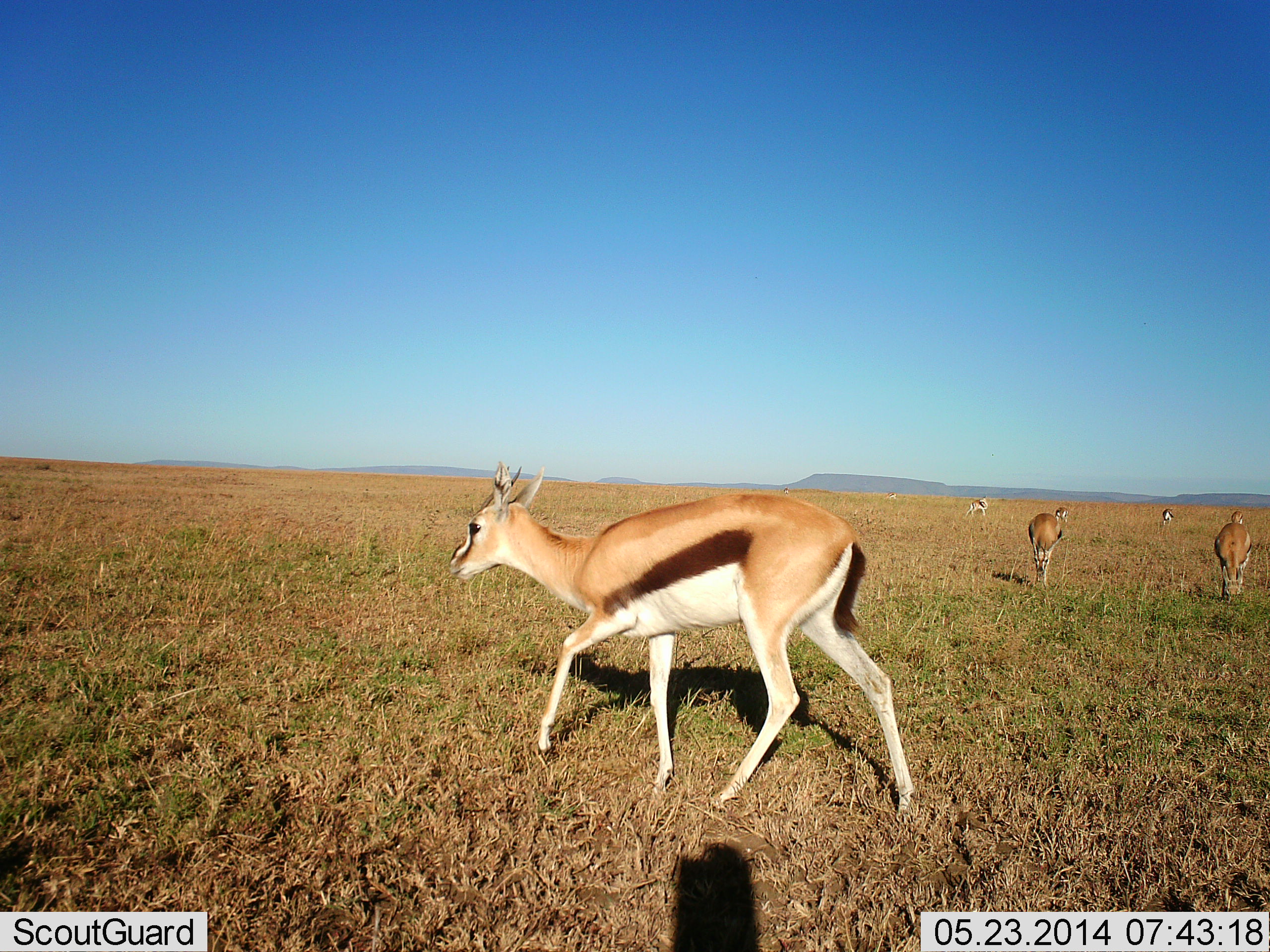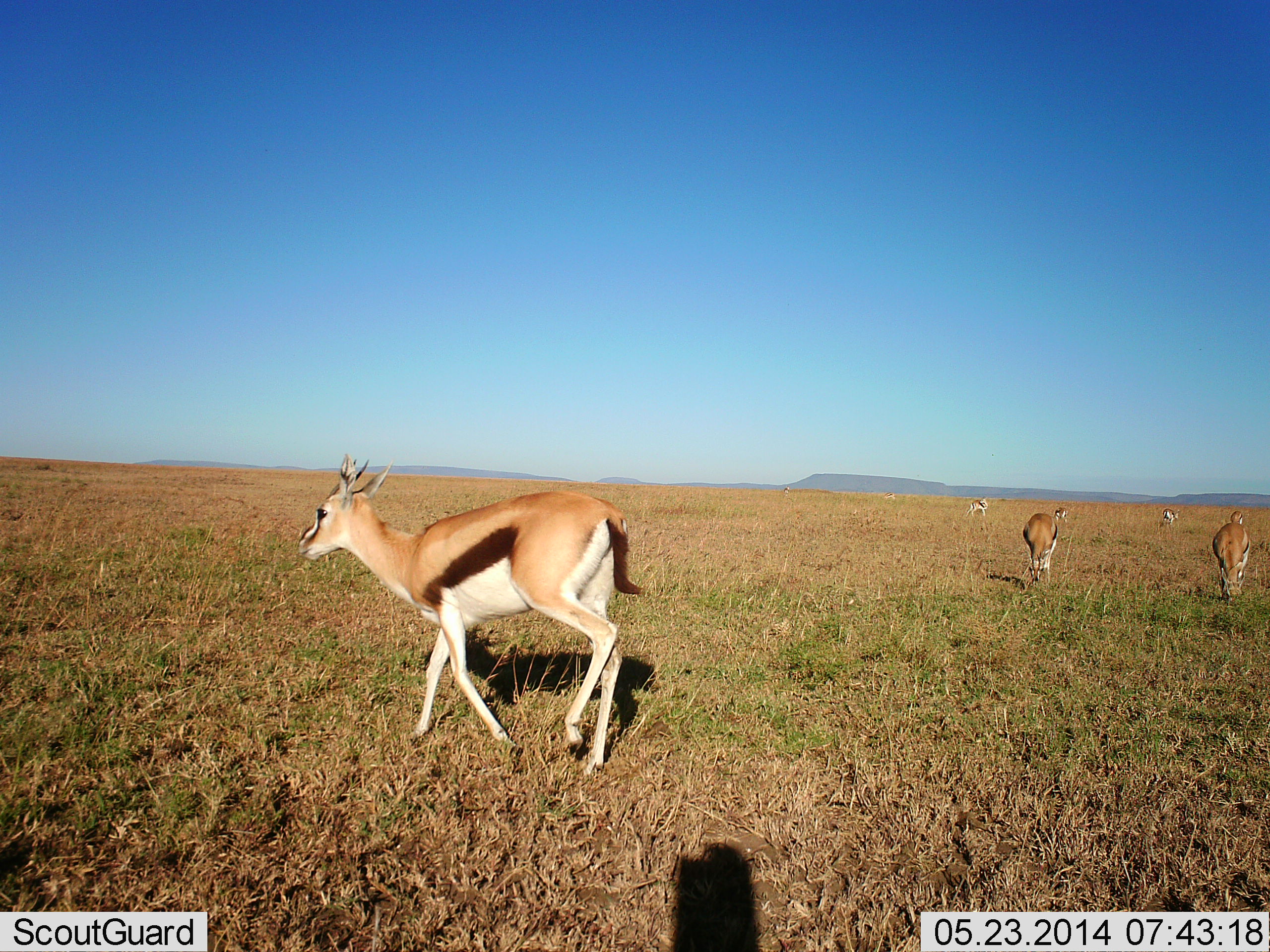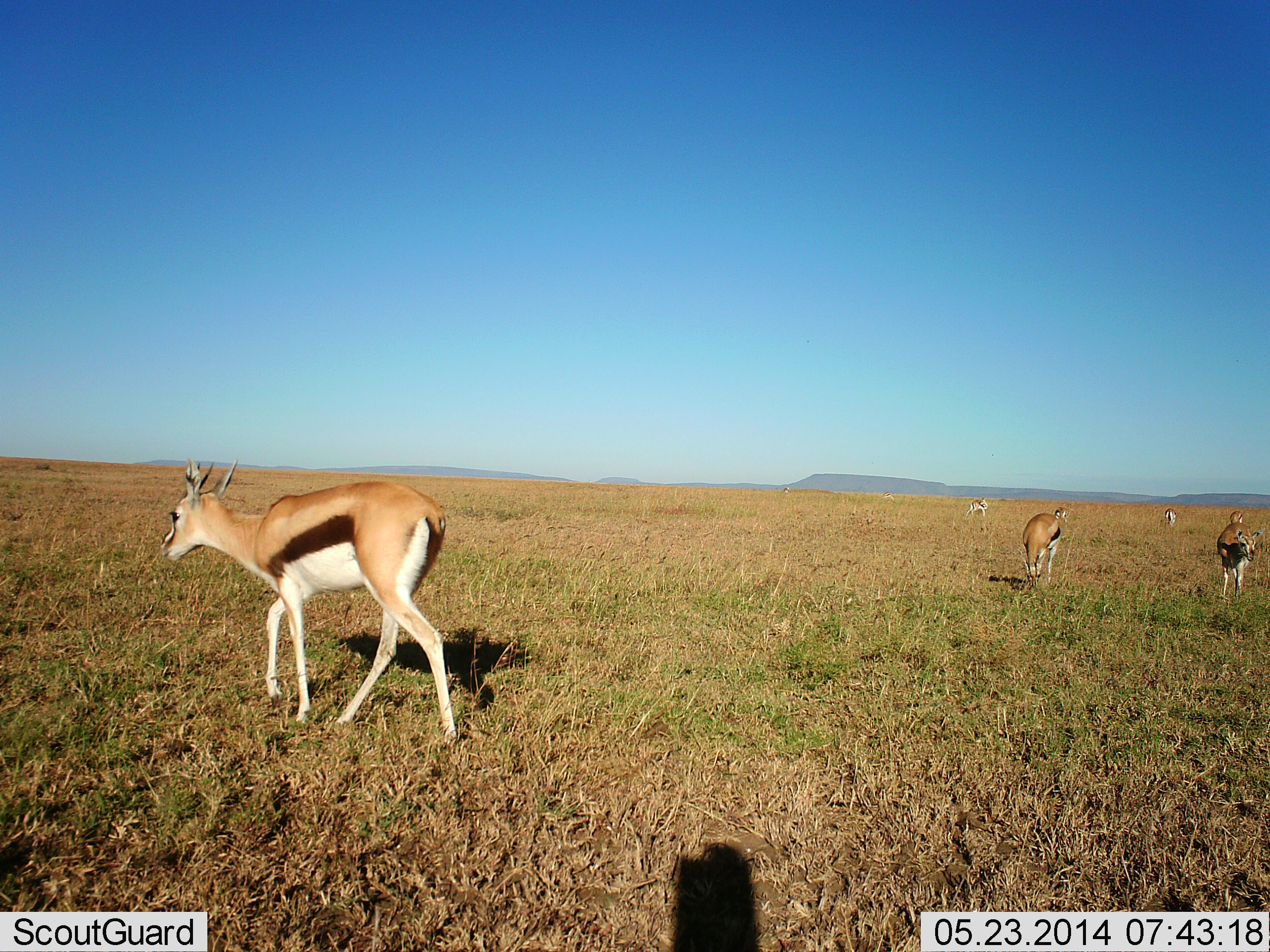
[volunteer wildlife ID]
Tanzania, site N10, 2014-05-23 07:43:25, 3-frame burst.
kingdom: Animalia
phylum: Chordata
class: Mammalia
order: Artiodactyla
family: Bovidae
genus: Eudorcas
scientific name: Eudorcas thomsonii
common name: thomson's gazelle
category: gazellethomsons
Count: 7.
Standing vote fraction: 40%.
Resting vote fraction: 0%.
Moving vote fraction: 90%.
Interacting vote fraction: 0%.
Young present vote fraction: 0%.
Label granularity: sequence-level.